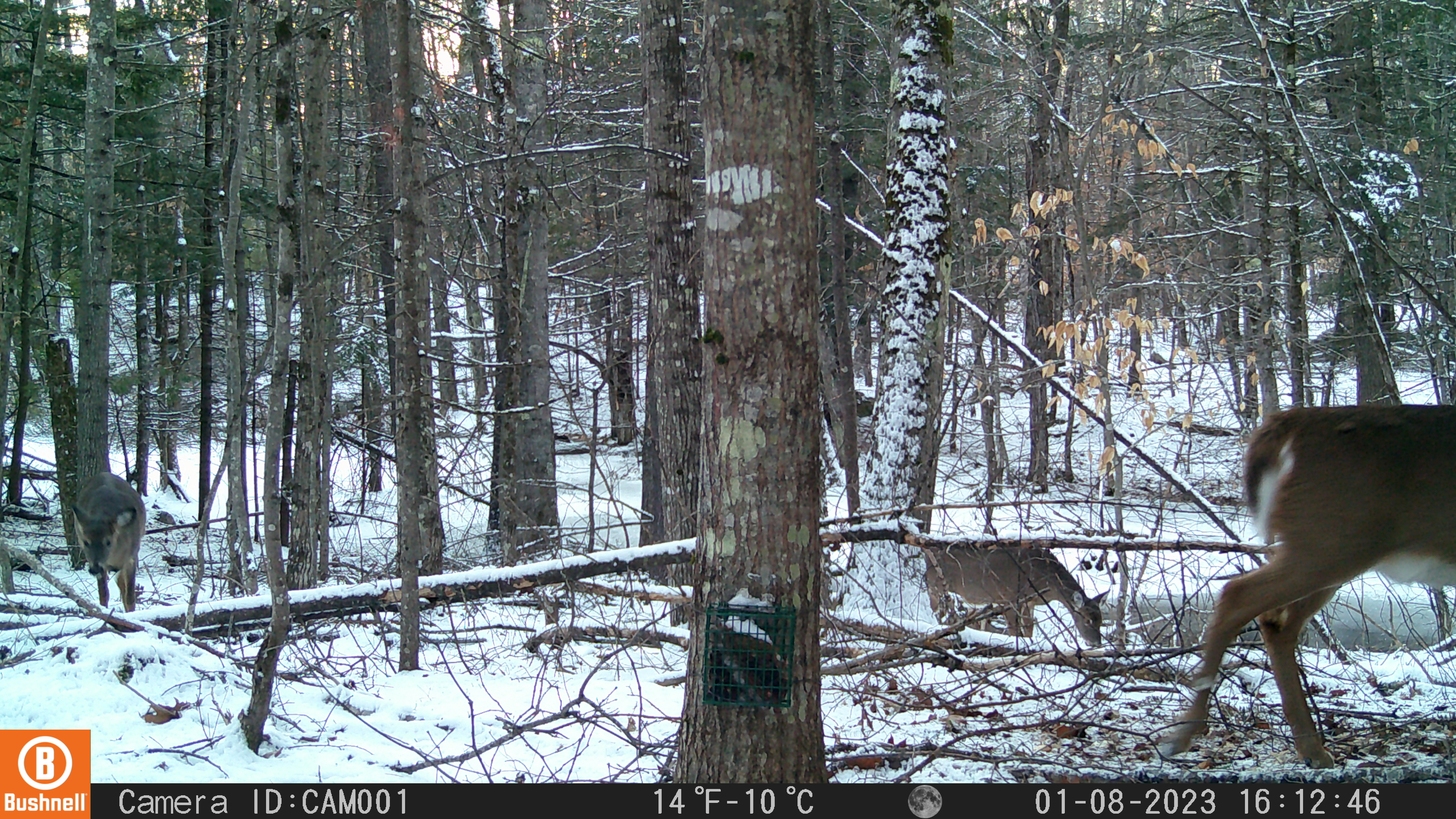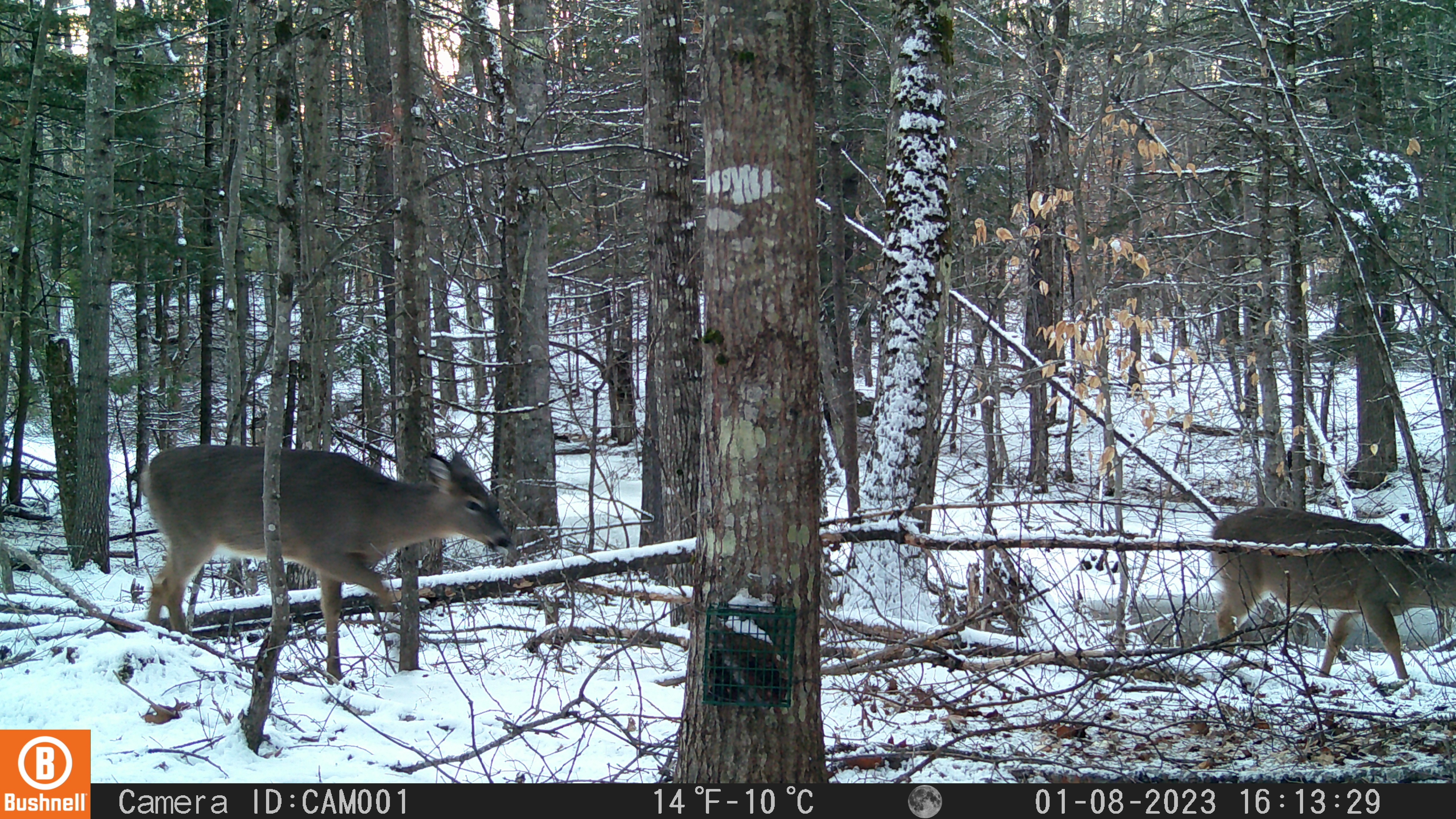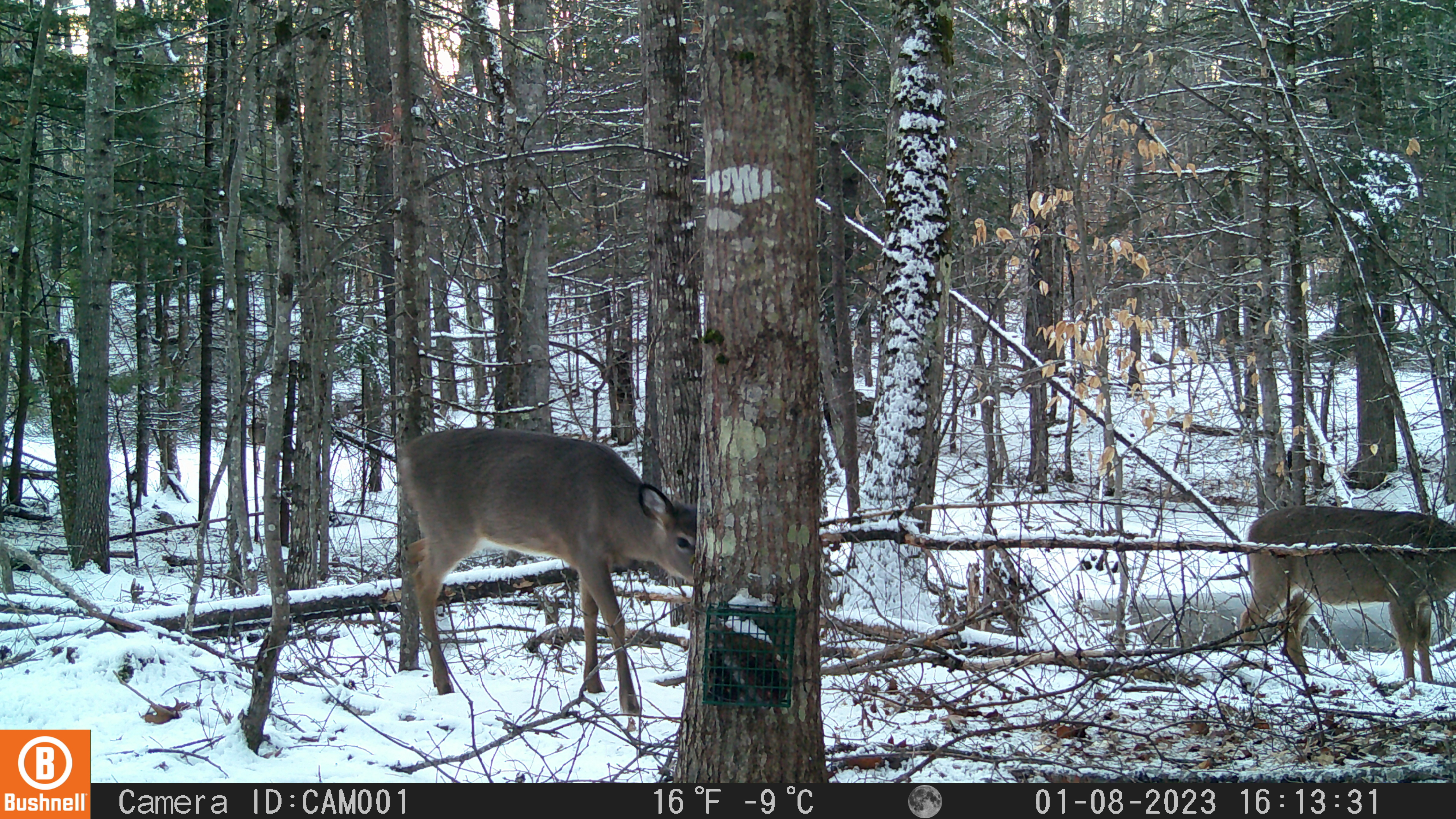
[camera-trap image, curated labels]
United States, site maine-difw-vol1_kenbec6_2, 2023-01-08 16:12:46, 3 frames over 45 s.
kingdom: Animalia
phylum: Chordata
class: Mammalia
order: Artiodactyla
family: Cervidae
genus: Odocoileus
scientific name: Odocoileus virginianus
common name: white-tailed deer